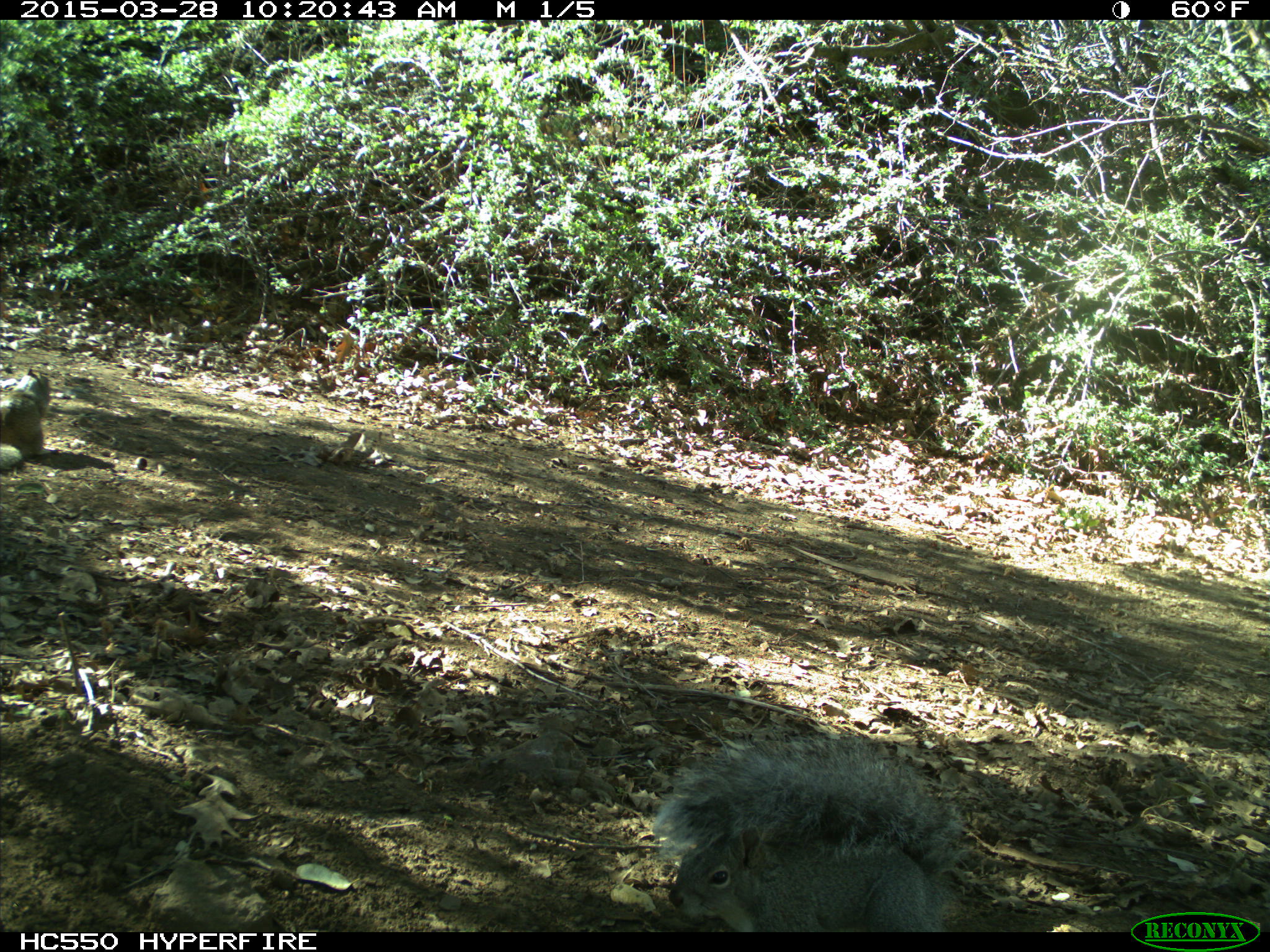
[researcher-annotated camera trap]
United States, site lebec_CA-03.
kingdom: Animalia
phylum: Chordata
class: Mammalia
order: Rodentia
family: Sciuridae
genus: Sciurus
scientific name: Sciurus carolinensis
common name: eastern gray squirrel